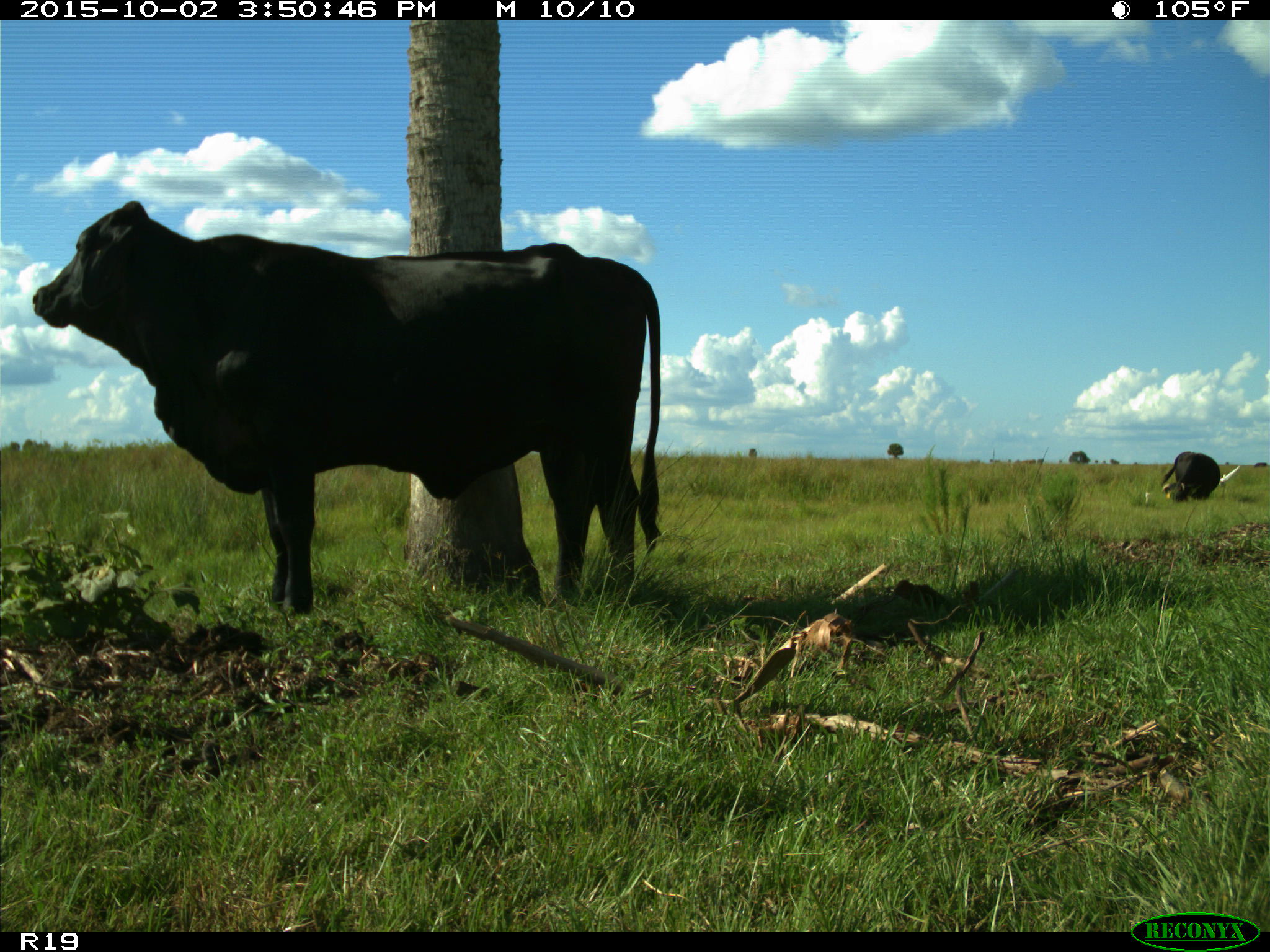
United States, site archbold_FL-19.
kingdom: Animalia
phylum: Chordata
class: Mammalia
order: Artiodactyla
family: Bovidae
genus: Bos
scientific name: Bos taurus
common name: domestic cow